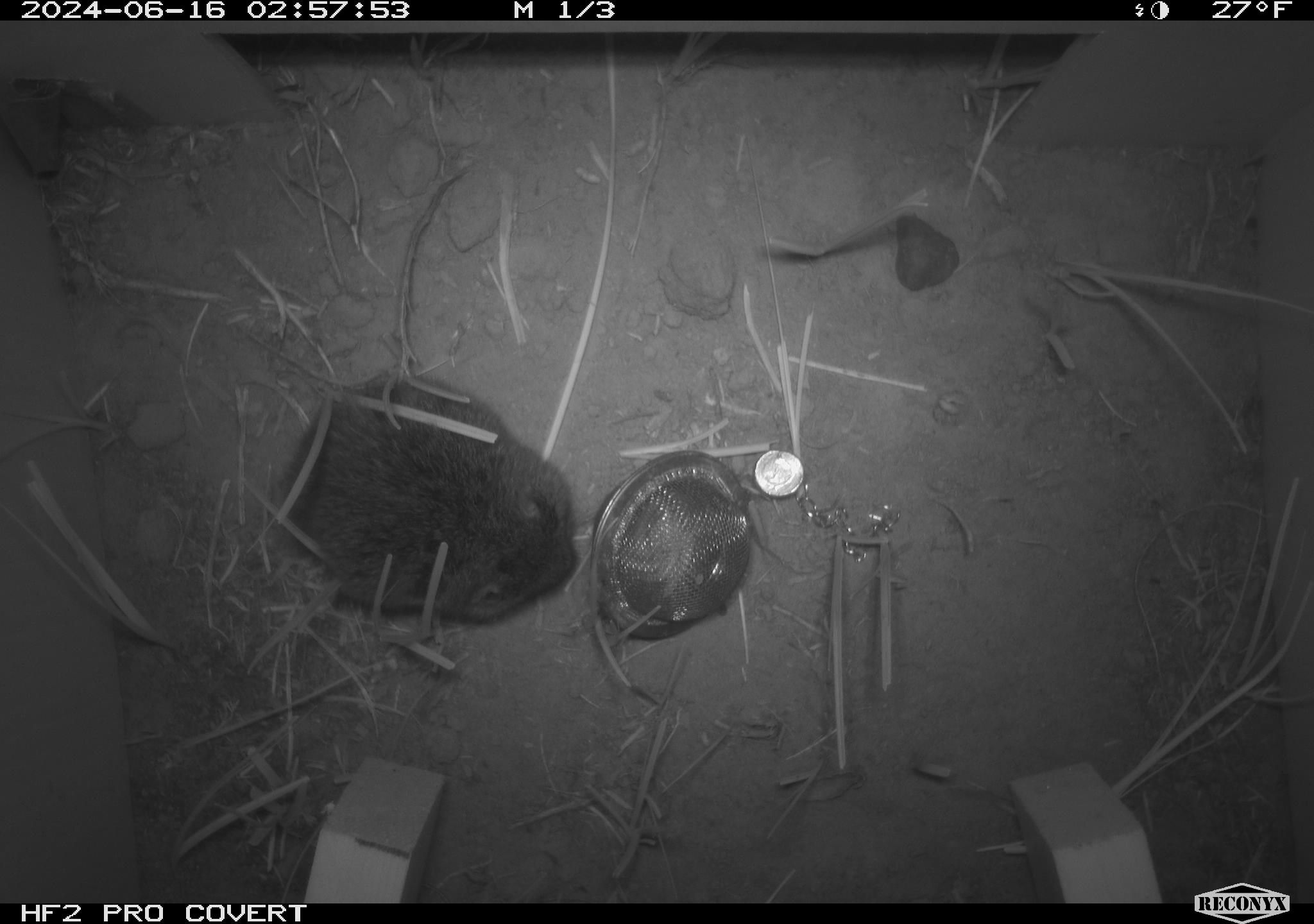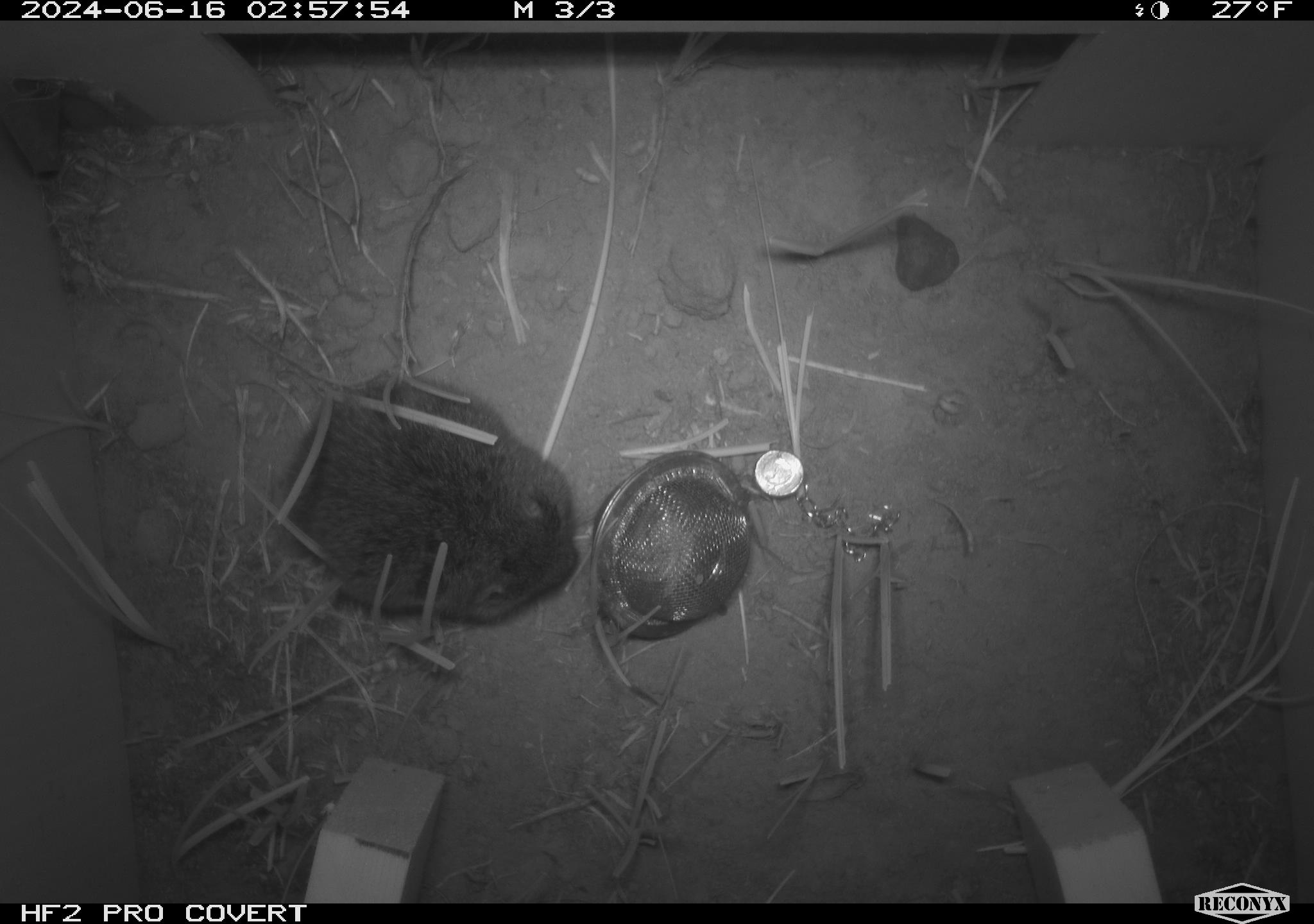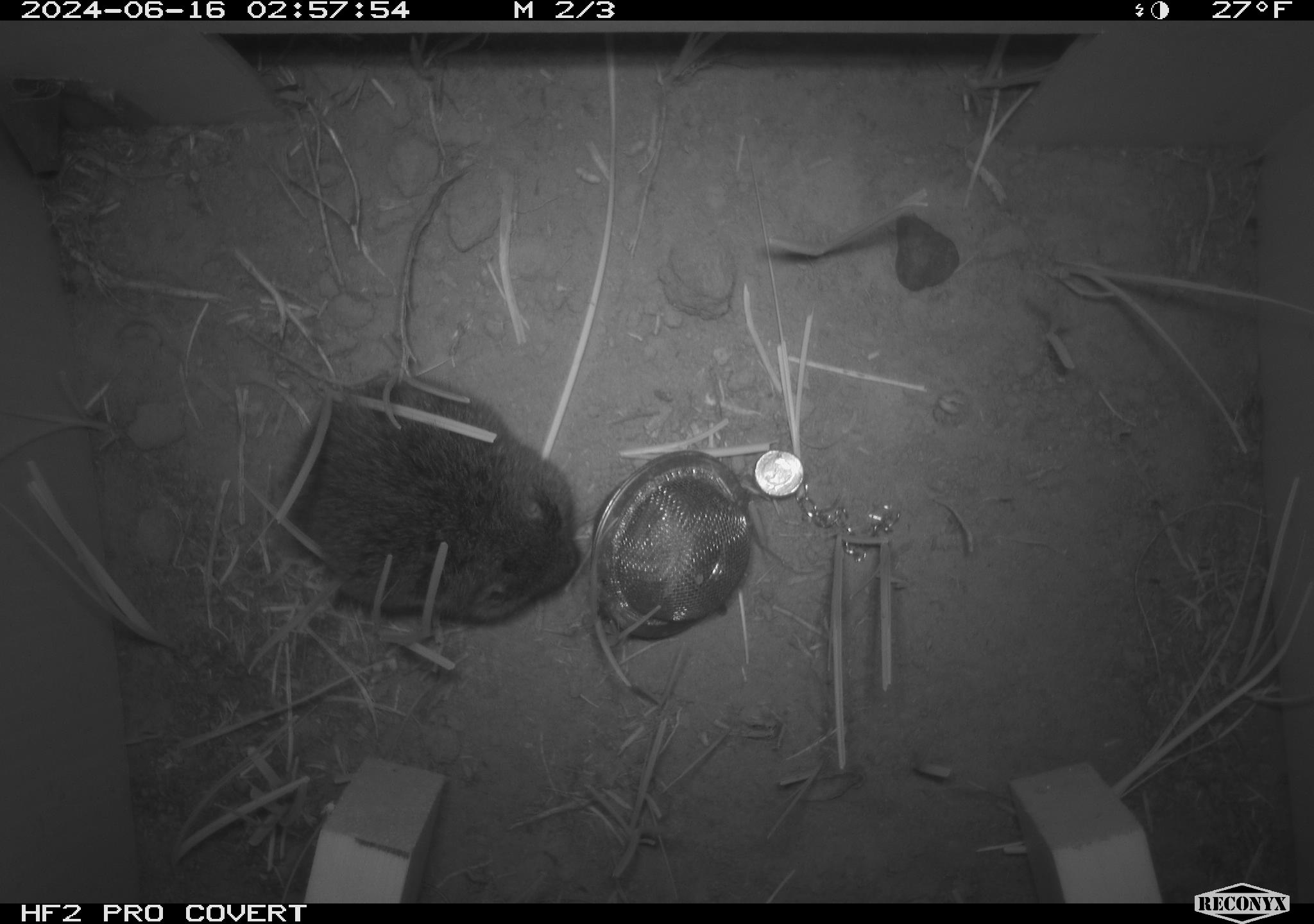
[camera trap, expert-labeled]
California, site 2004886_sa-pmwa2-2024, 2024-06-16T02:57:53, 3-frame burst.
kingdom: Animalia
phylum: Chordata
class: Mammalia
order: Rodentia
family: Cricetidae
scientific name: Arvicolinae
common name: voles, lemmings, and muskrats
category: arvicolinae subfamily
Arvicolinae subfamily (voles, lemmings, and muskrats) (Arvicolinae).